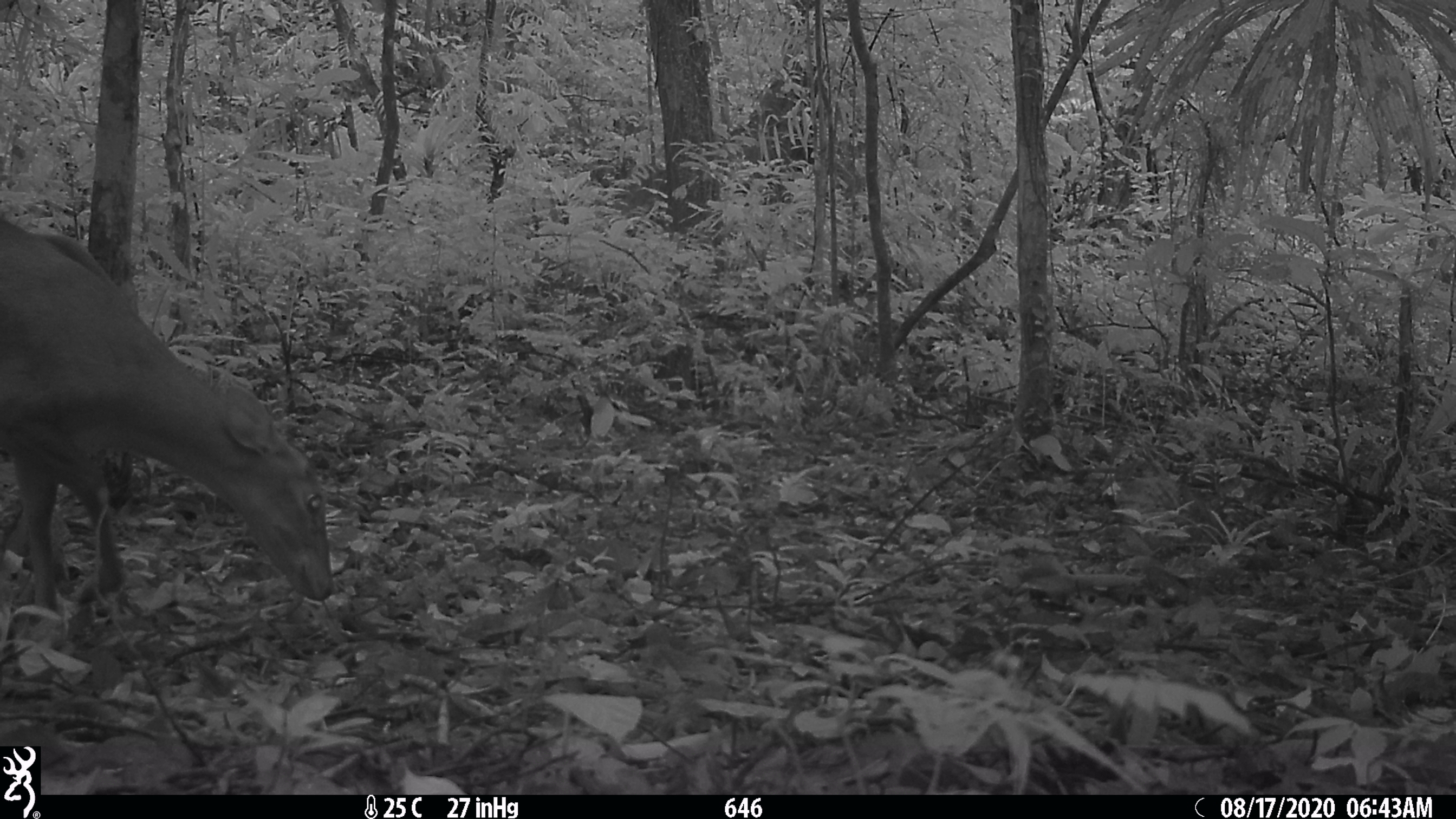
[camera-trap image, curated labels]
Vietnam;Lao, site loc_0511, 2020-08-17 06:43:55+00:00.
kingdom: Animalia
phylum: Chordata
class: Mammalia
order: Artiodactyla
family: Cervidae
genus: Muntiacus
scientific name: Muntiacus vuquangensis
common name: large-antlered muntjac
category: large antlered muntjac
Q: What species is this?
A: Large antlered muntjac (large-antlered muntjac) (Muntiacus vuquangensis).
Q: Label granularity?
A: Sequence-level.